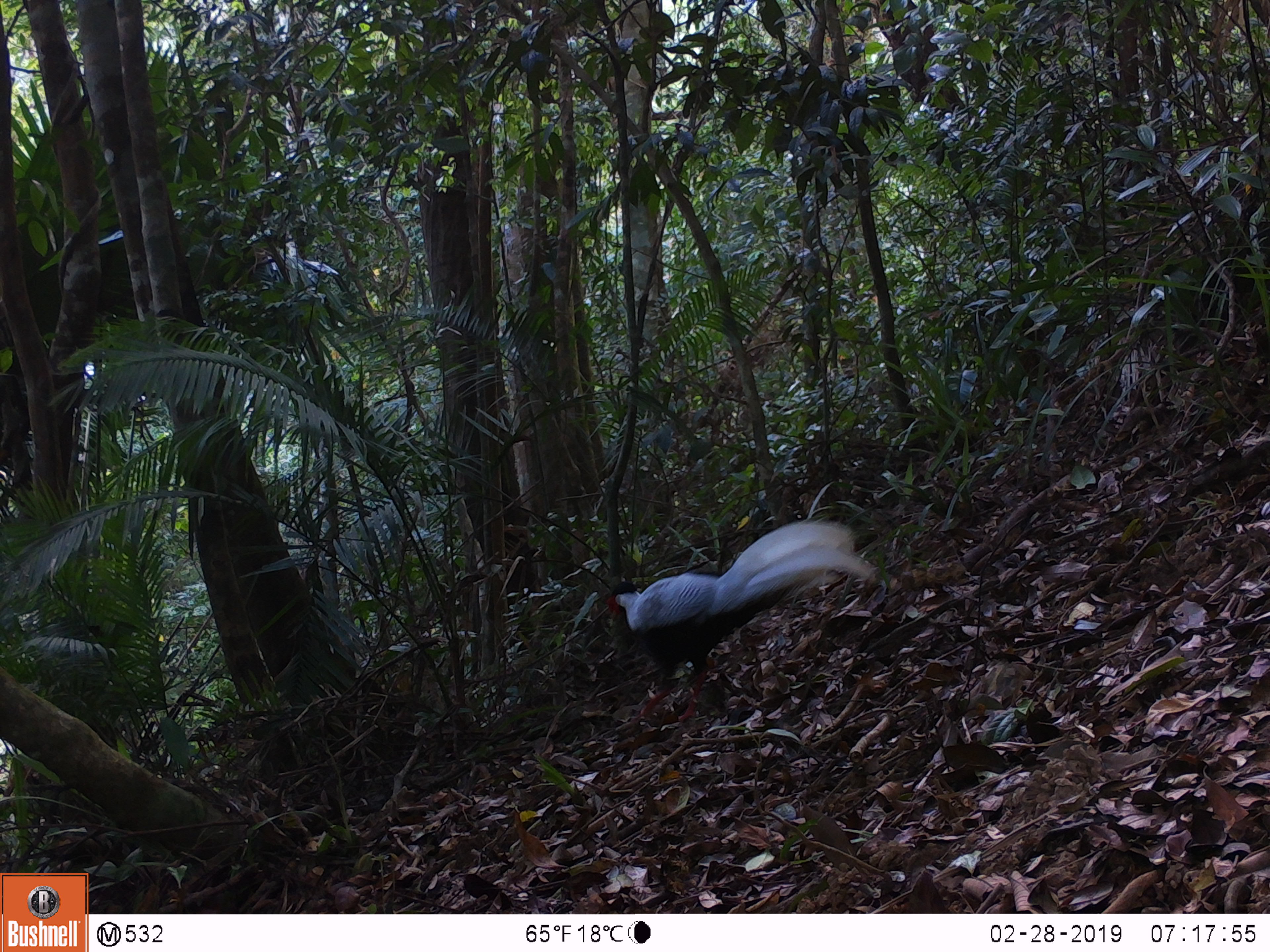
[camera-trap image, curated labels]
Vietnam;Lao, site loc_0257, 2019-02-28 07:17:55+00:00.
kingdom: Animalia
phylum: Chordata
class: Aves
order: Galliformes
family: Phasianidae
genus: Lophura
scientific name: Lophura nycthemera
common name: silver pheasant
Silver pheasant (Lophura nycthemera). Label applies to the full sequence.